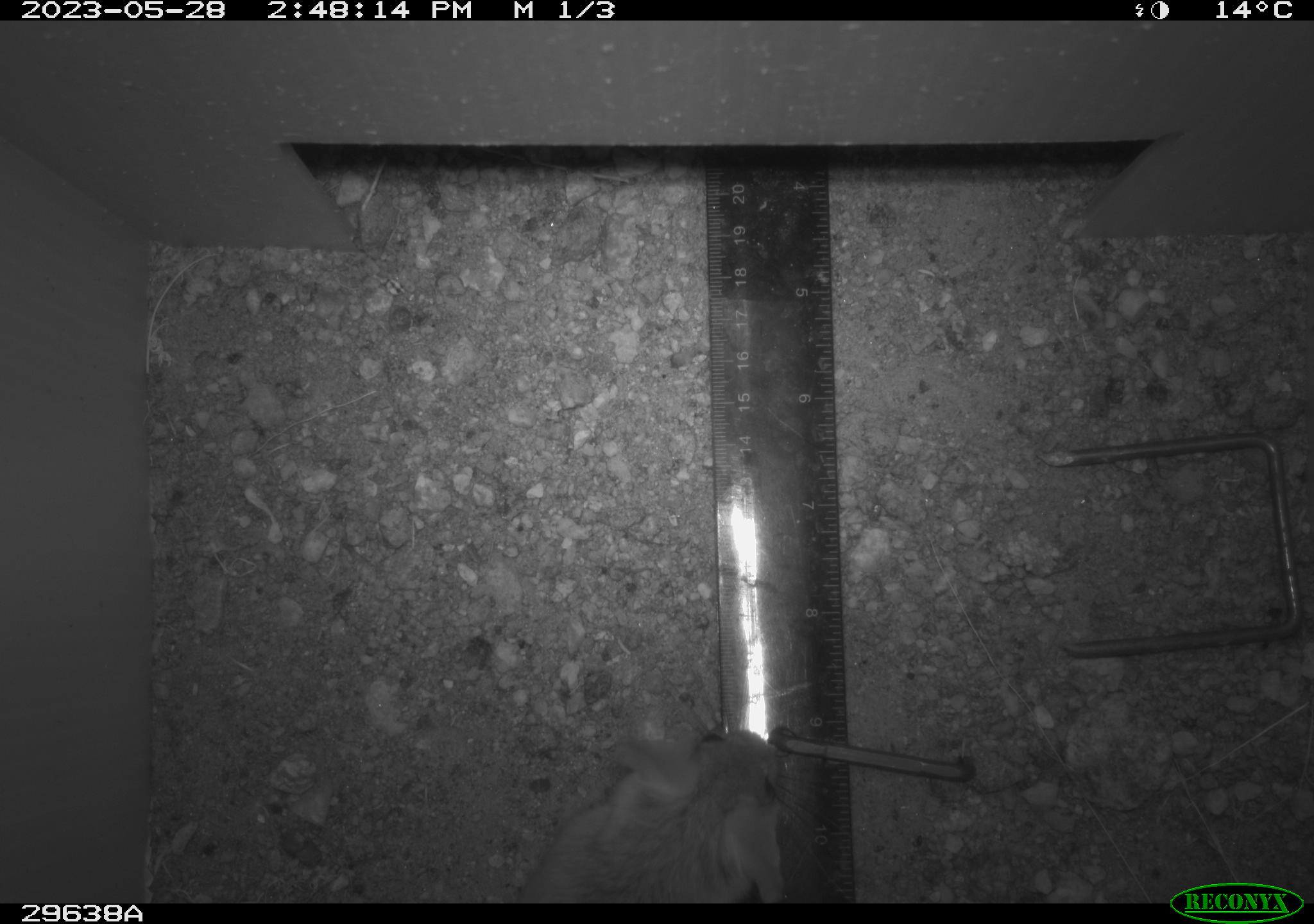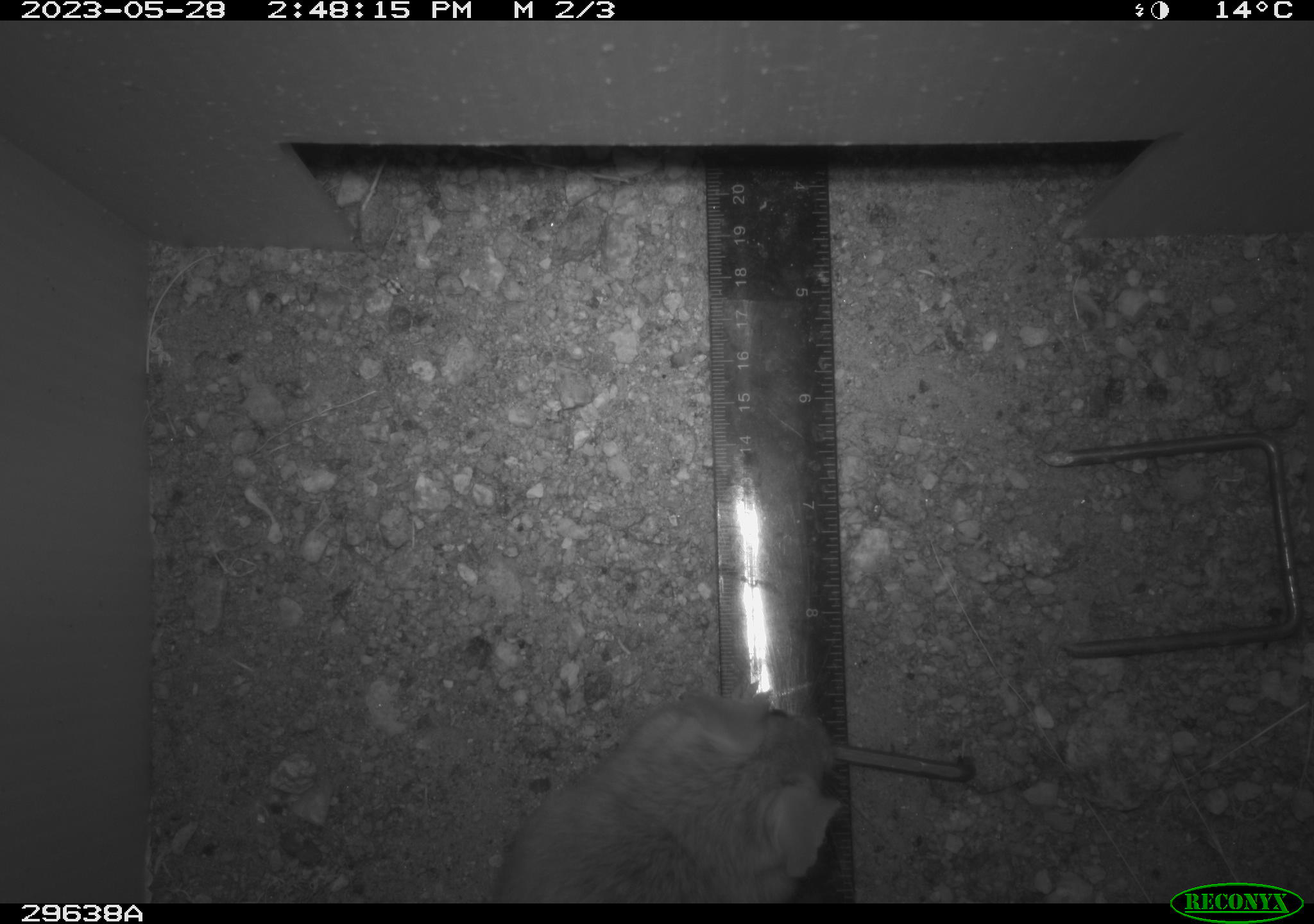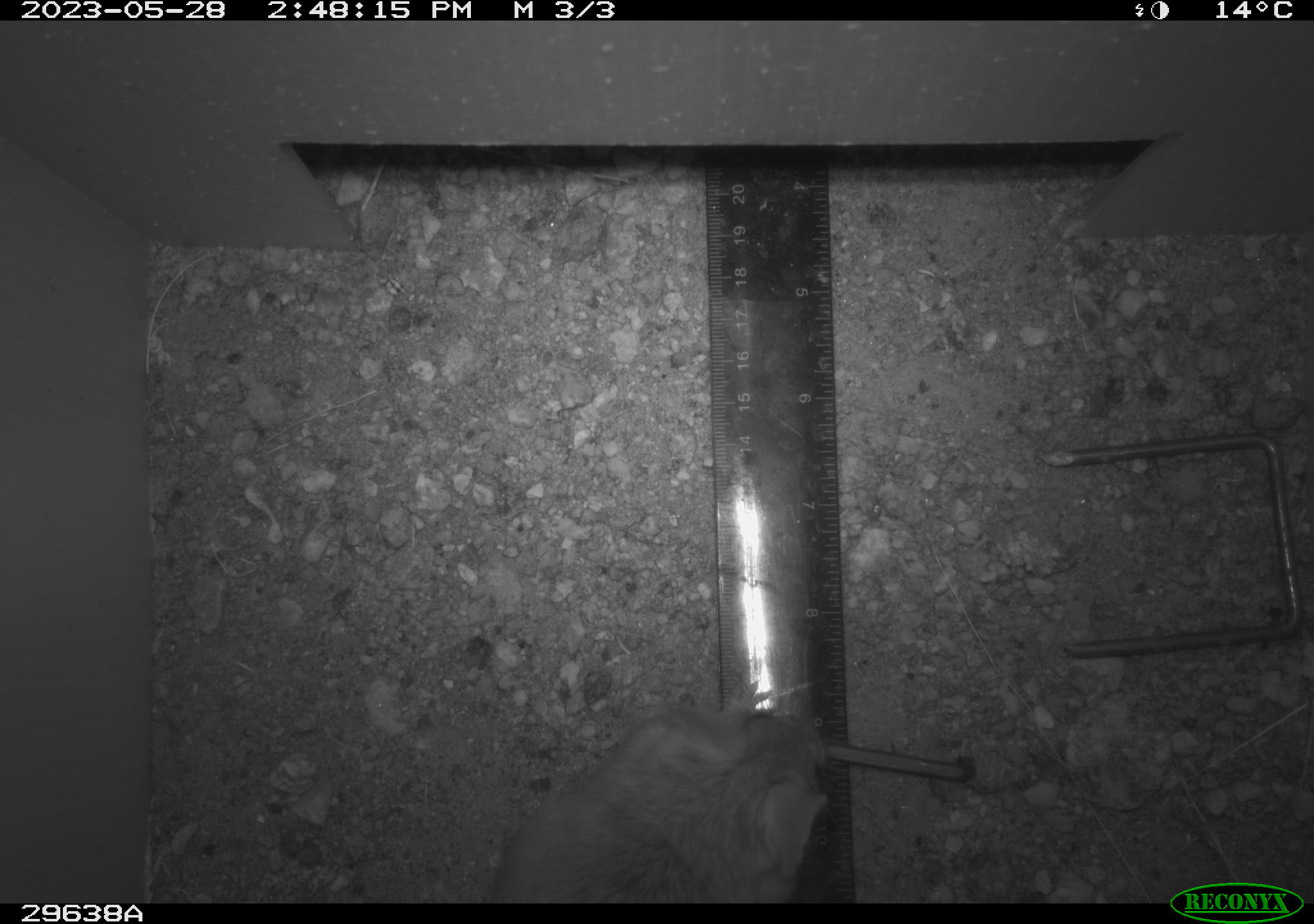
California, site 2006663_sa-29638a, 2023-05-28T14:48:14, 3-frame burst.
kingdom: Animalia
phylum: Chordata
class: Mammalia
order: Rodentia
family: Cricetidae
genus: Peromyscus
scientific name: Peromyscus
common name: deer mice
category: peromyscus species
Peromyscus species (deer mice) (Peromyscus).